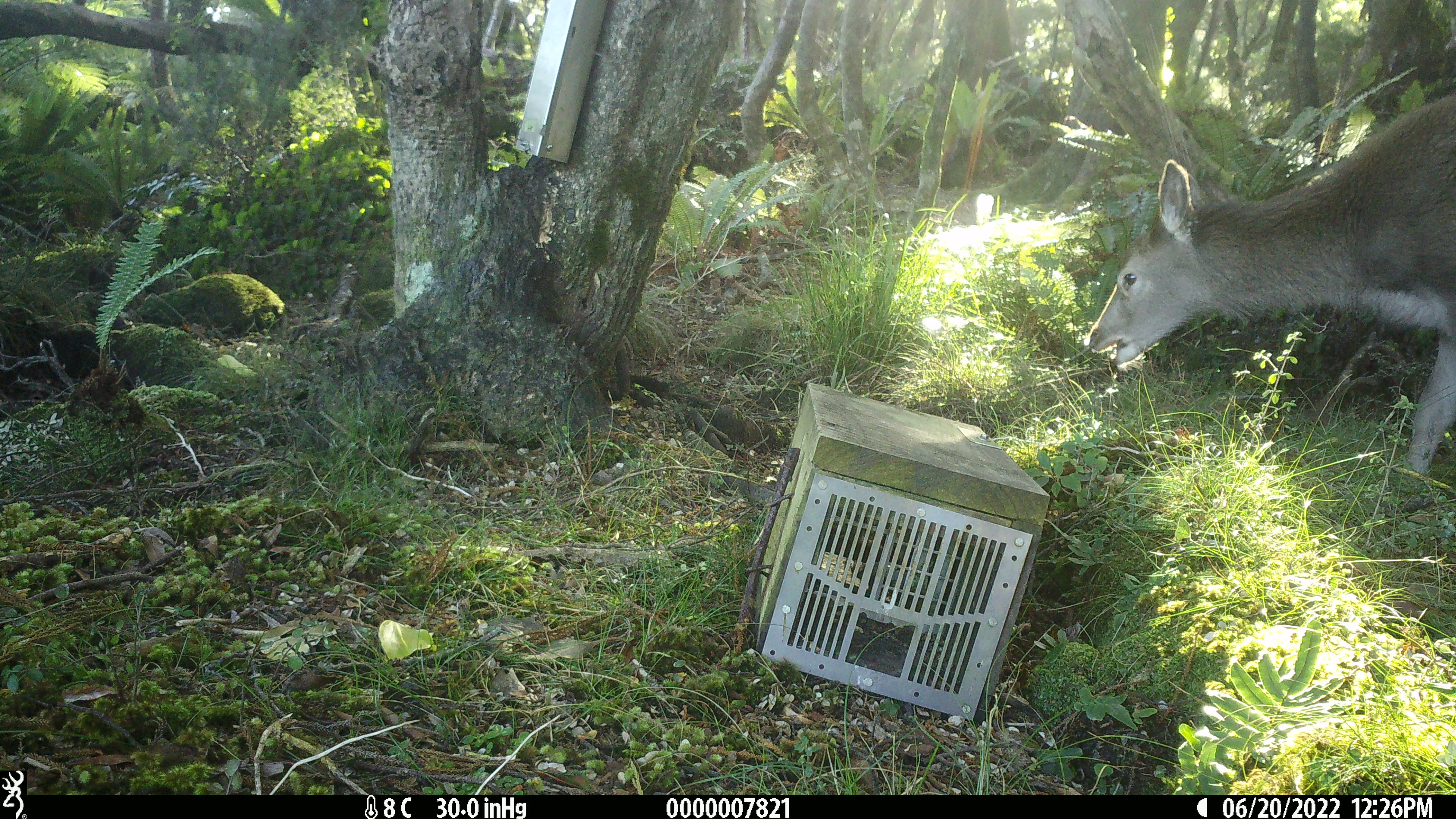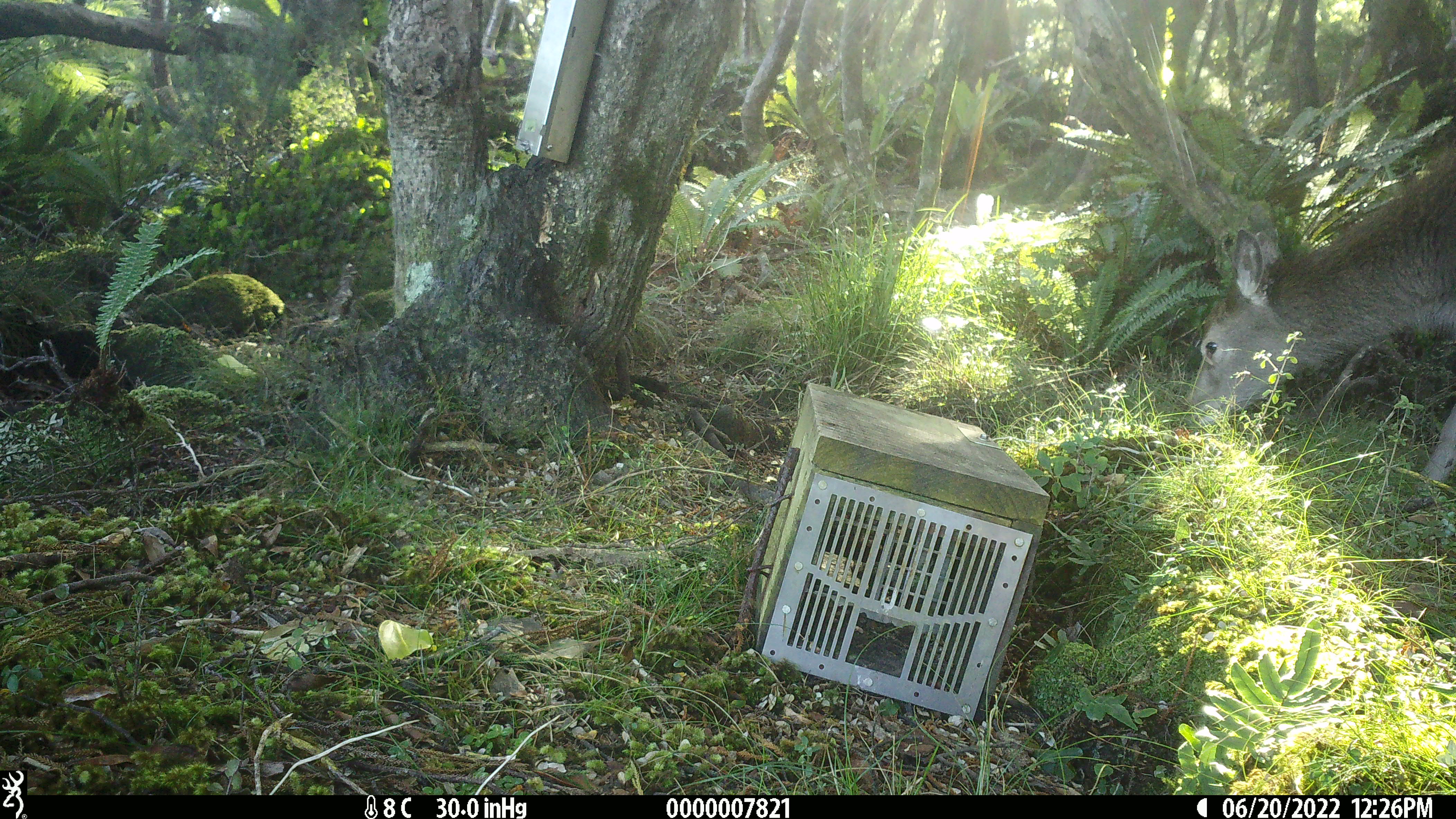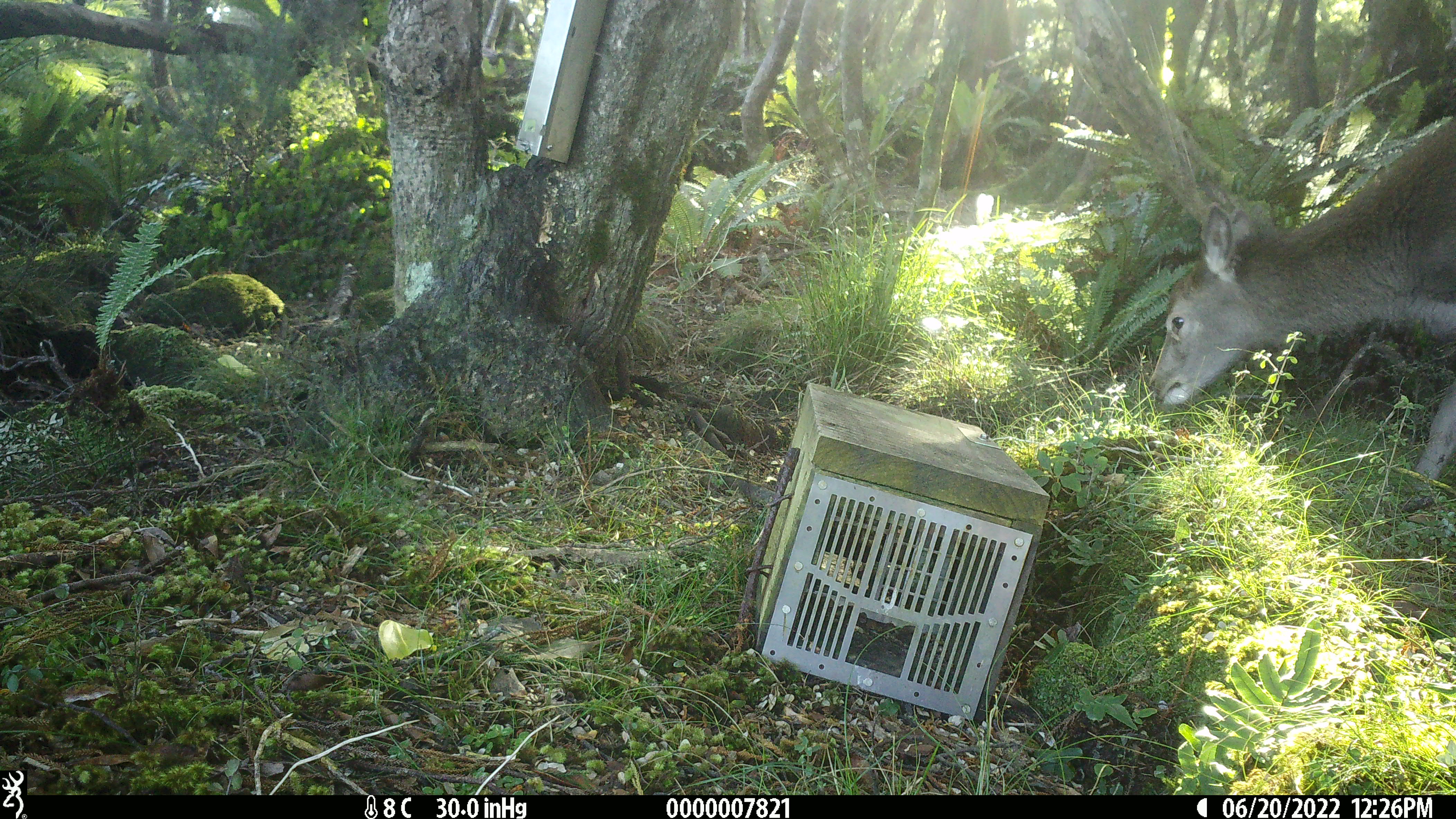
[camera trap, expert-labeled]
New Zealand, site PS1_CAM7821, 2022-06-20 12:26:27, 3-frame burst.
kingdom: Animalia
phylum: Chordata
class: Mammalia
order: Artiodactyla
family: Cervidae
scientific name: Cervidae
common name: deer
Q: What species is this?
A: Deer (Cervidae).